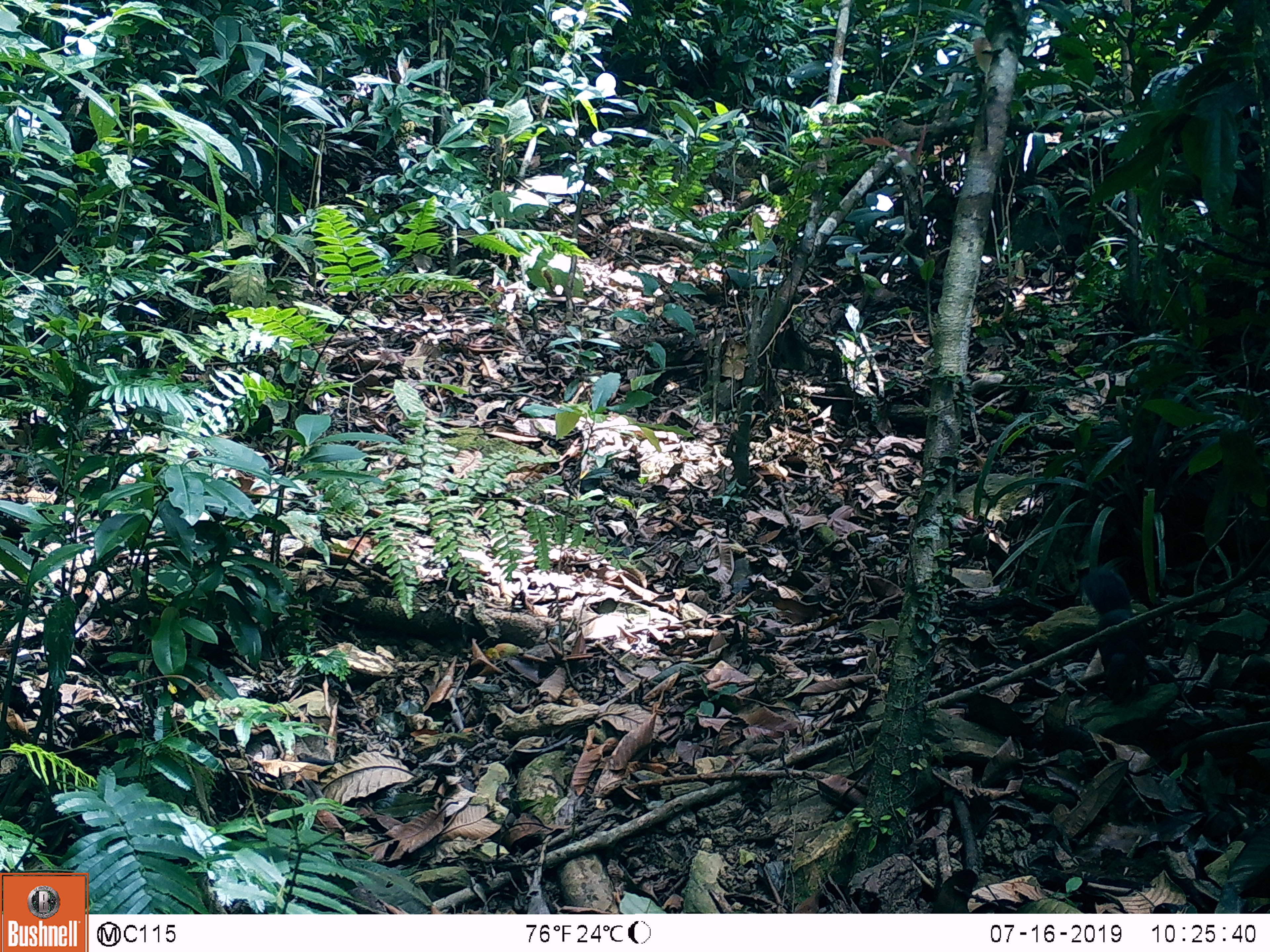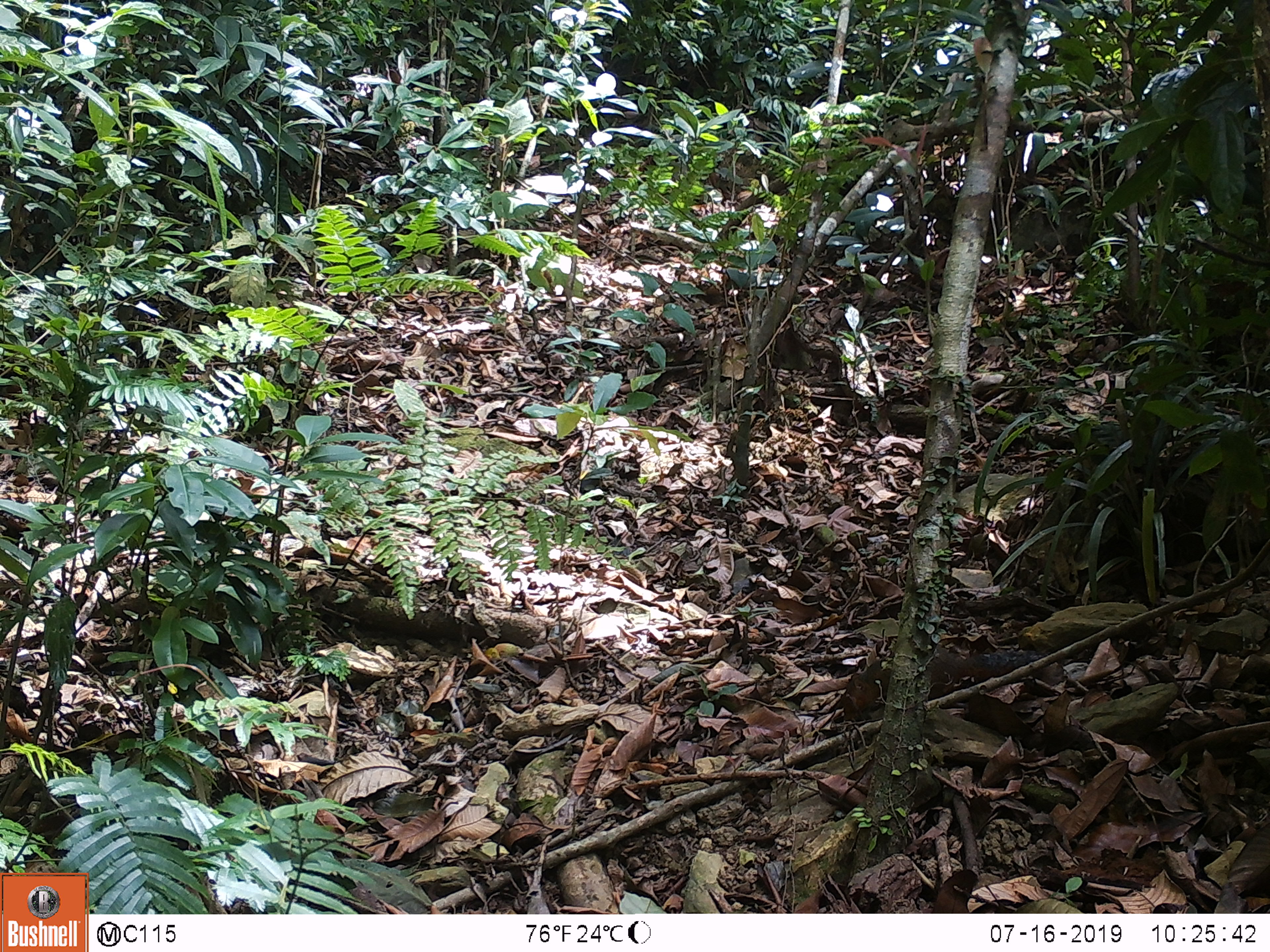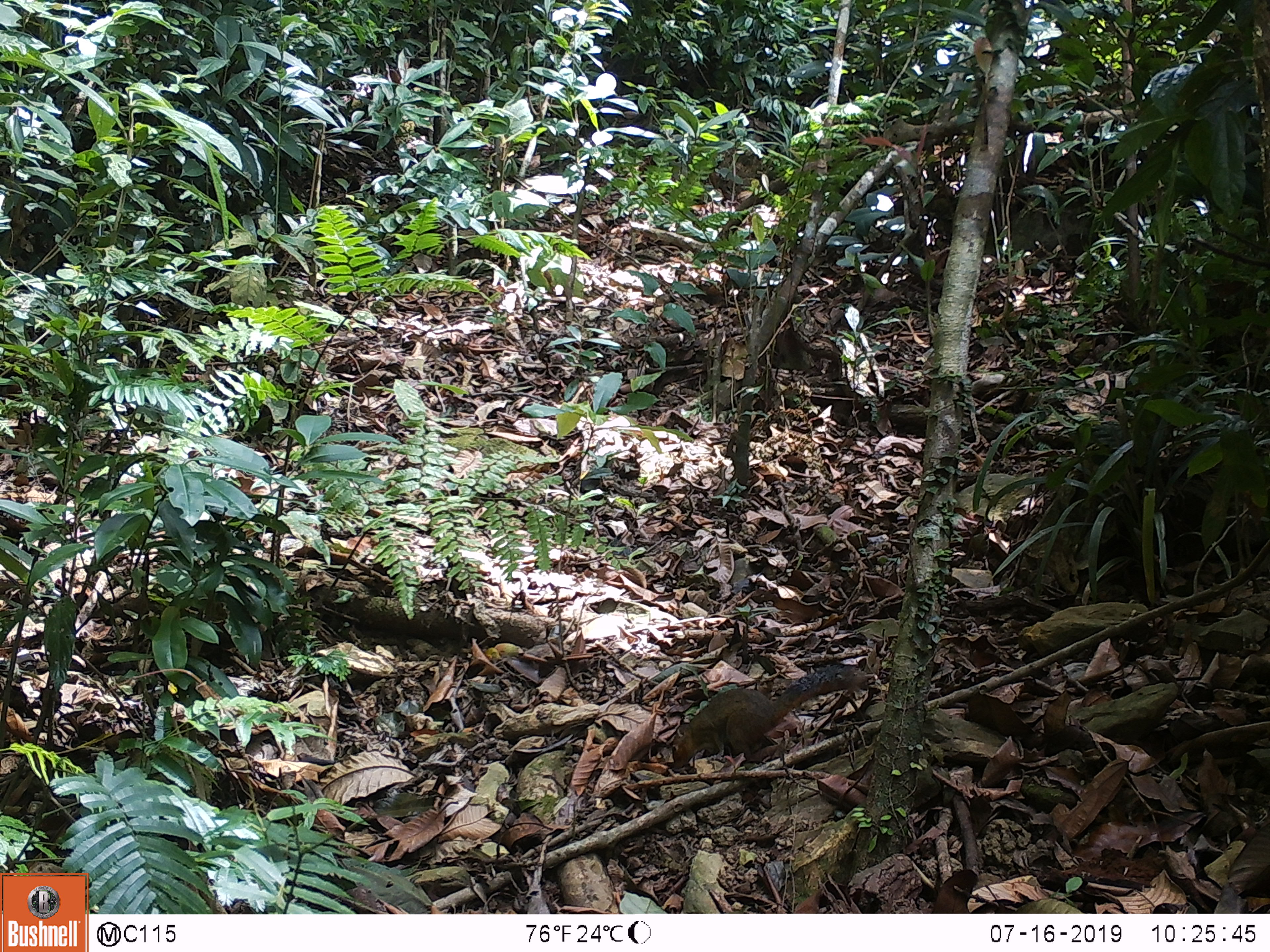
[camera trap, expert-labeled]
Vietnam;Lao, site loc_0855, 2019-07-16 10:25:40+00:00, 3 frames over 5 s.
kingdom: Animalia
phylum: Chordata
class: Mammalia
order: Rodentia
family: Sciuridae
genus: Dremomys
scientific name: Dremomys rufigenis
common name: red-cheeked squirrel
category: red cheeked squirrel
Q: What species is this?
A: Red cheeked squirrel (red-cheeked squirrel) (Dremomys rufigenis).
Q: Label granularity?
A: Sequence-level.